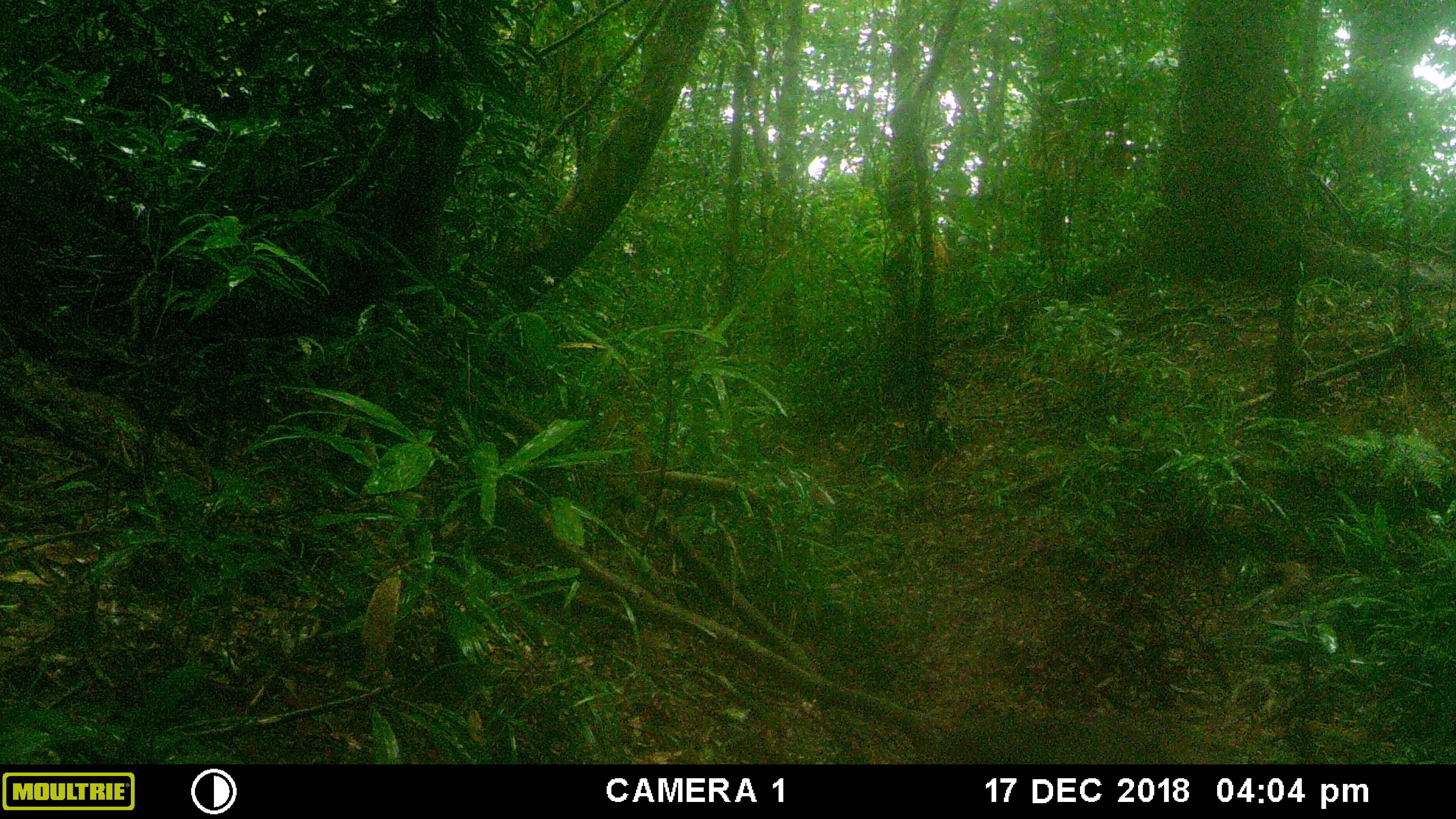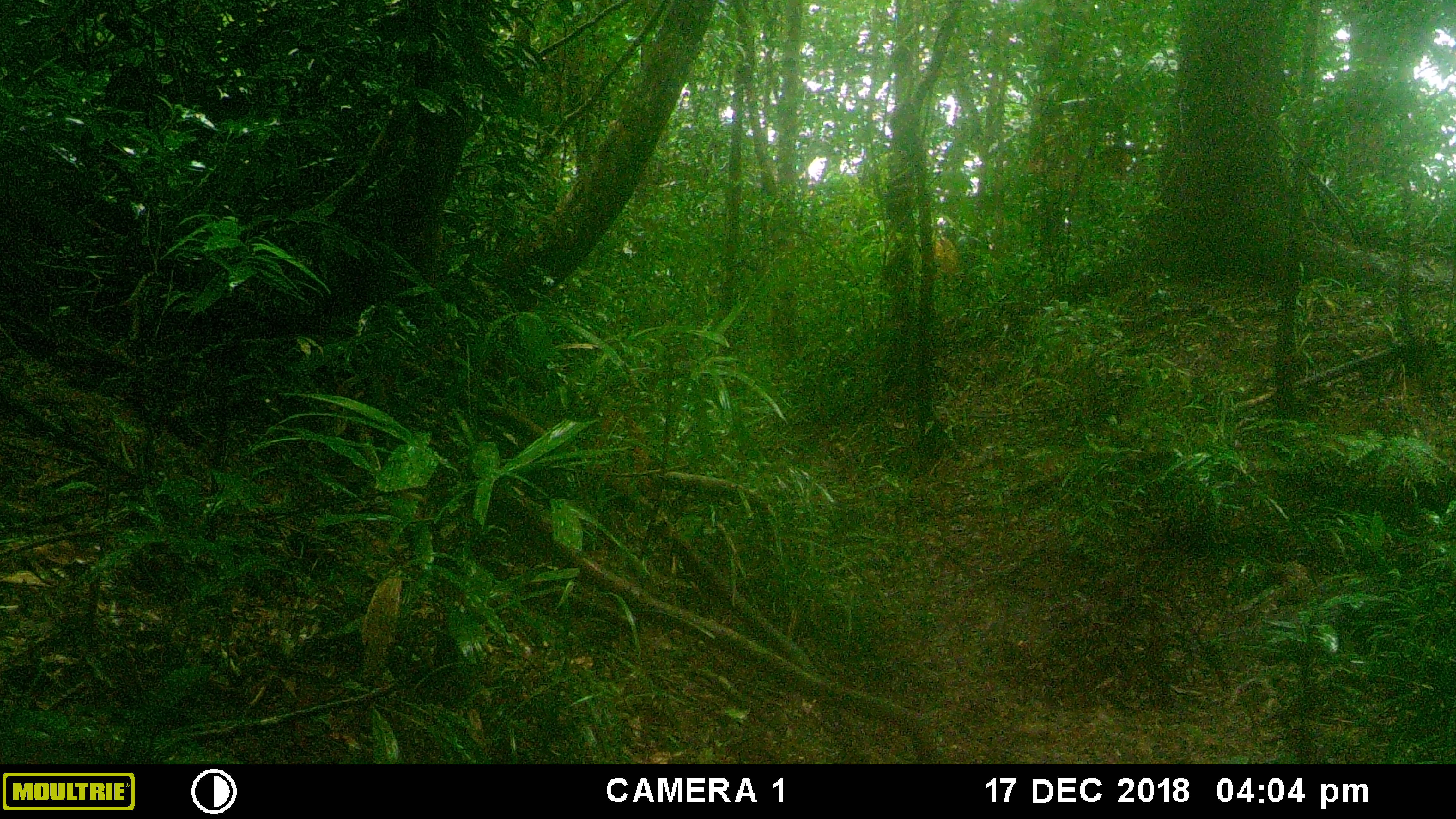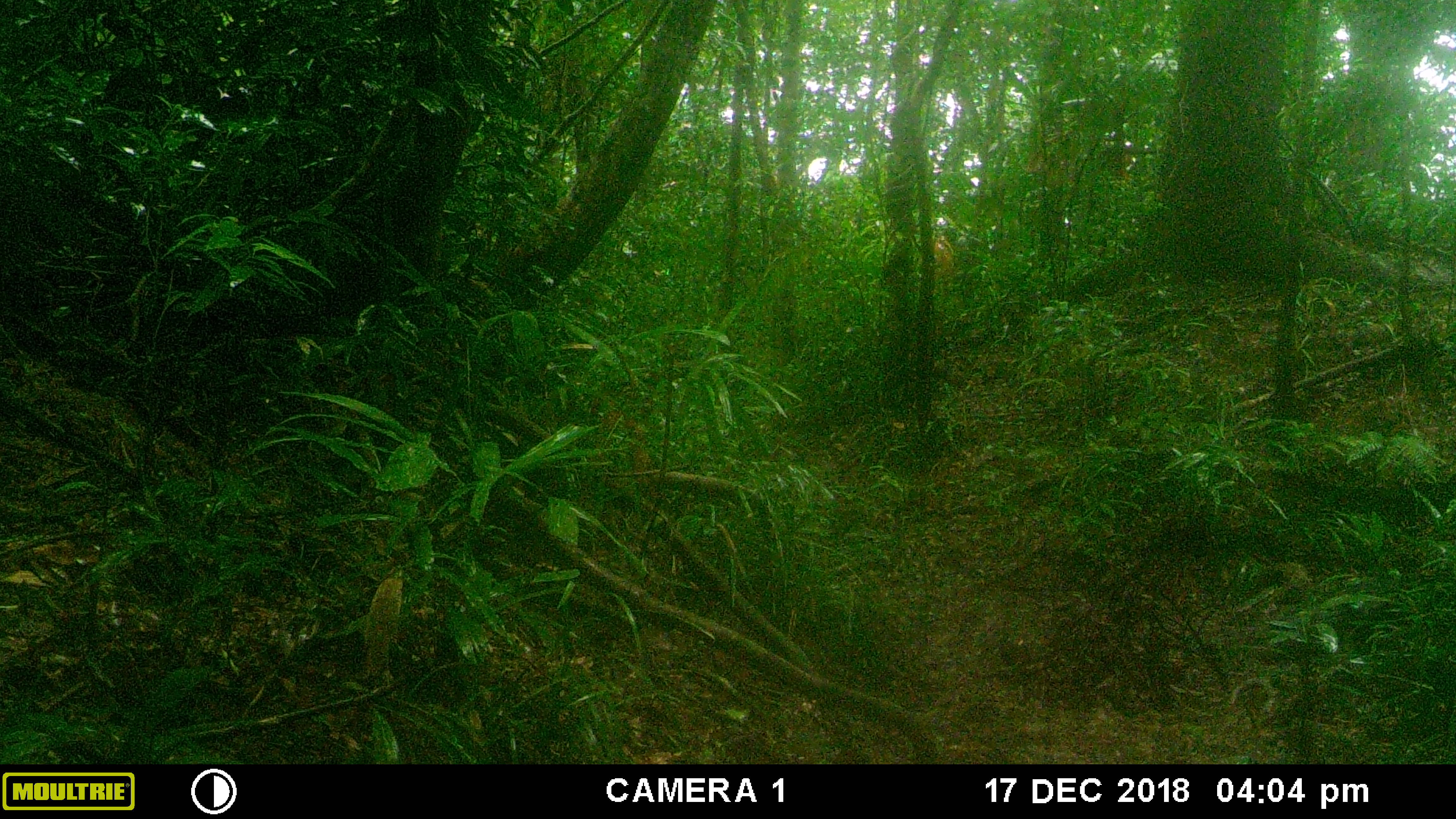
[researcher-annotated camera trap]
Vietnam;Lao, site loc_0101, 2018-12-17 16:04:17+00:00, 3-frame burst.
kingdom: Animalia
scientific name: Animalia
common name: animal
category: unidentified animal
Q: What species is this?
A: Unidentified animal (animal) (Animalia).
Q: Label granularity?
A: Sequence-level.